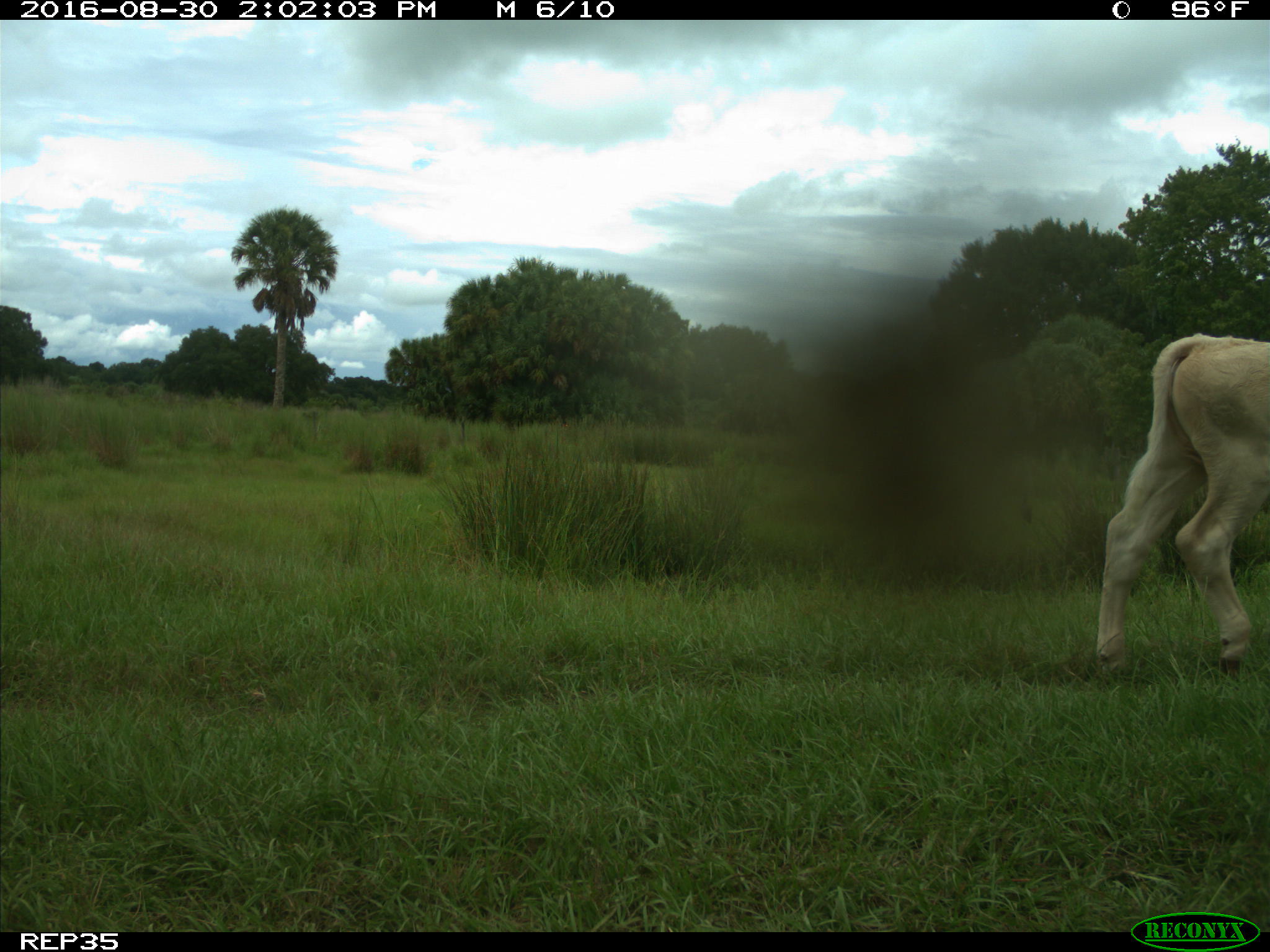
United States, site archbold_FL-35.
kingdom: Animalia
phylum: Chordata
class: Mammalia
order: Artiodactyla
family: Bovidae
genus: Bos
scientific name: Bos taurus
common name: domestic cow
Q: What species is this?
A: Bos taurus (domestic cow).